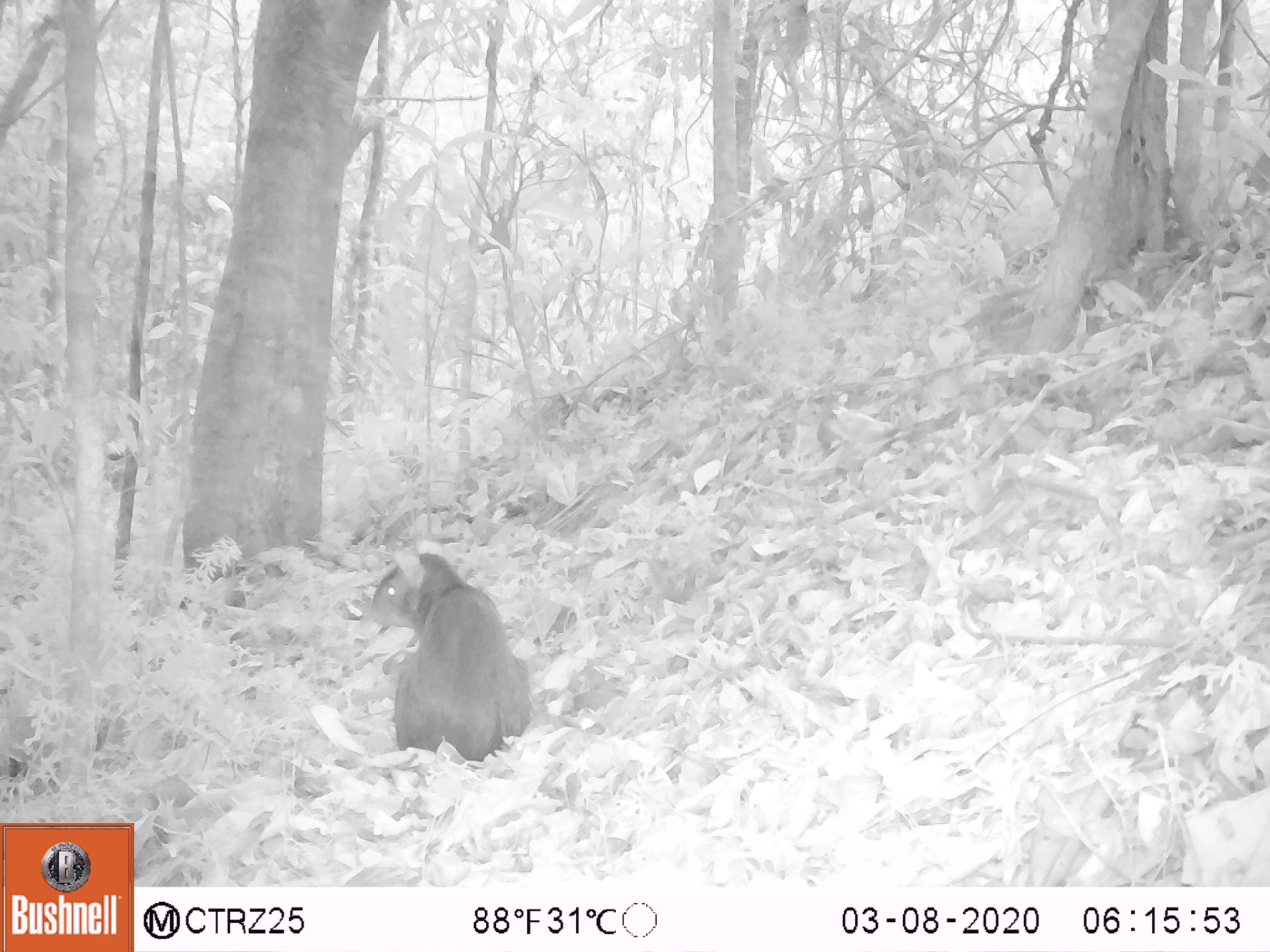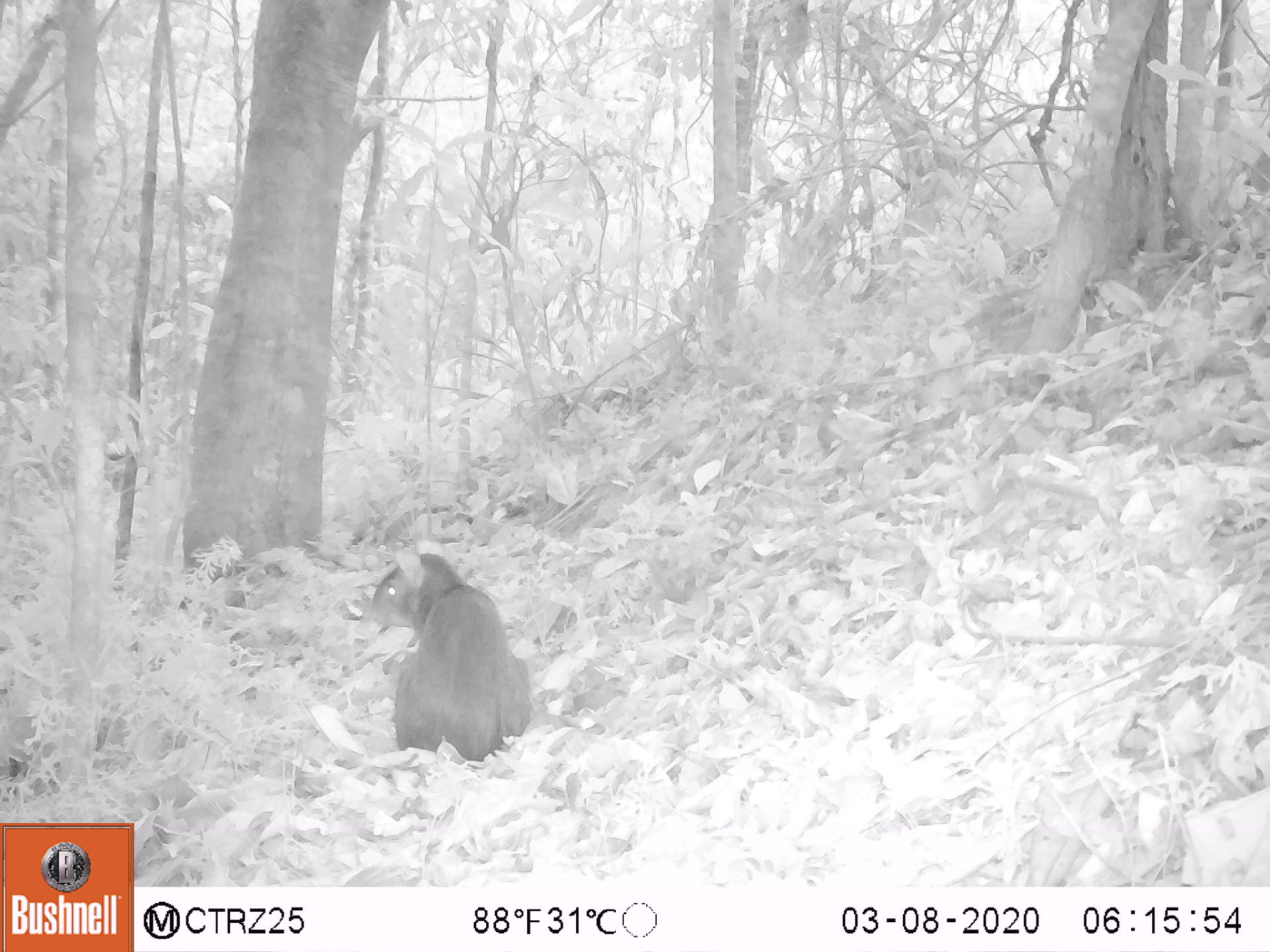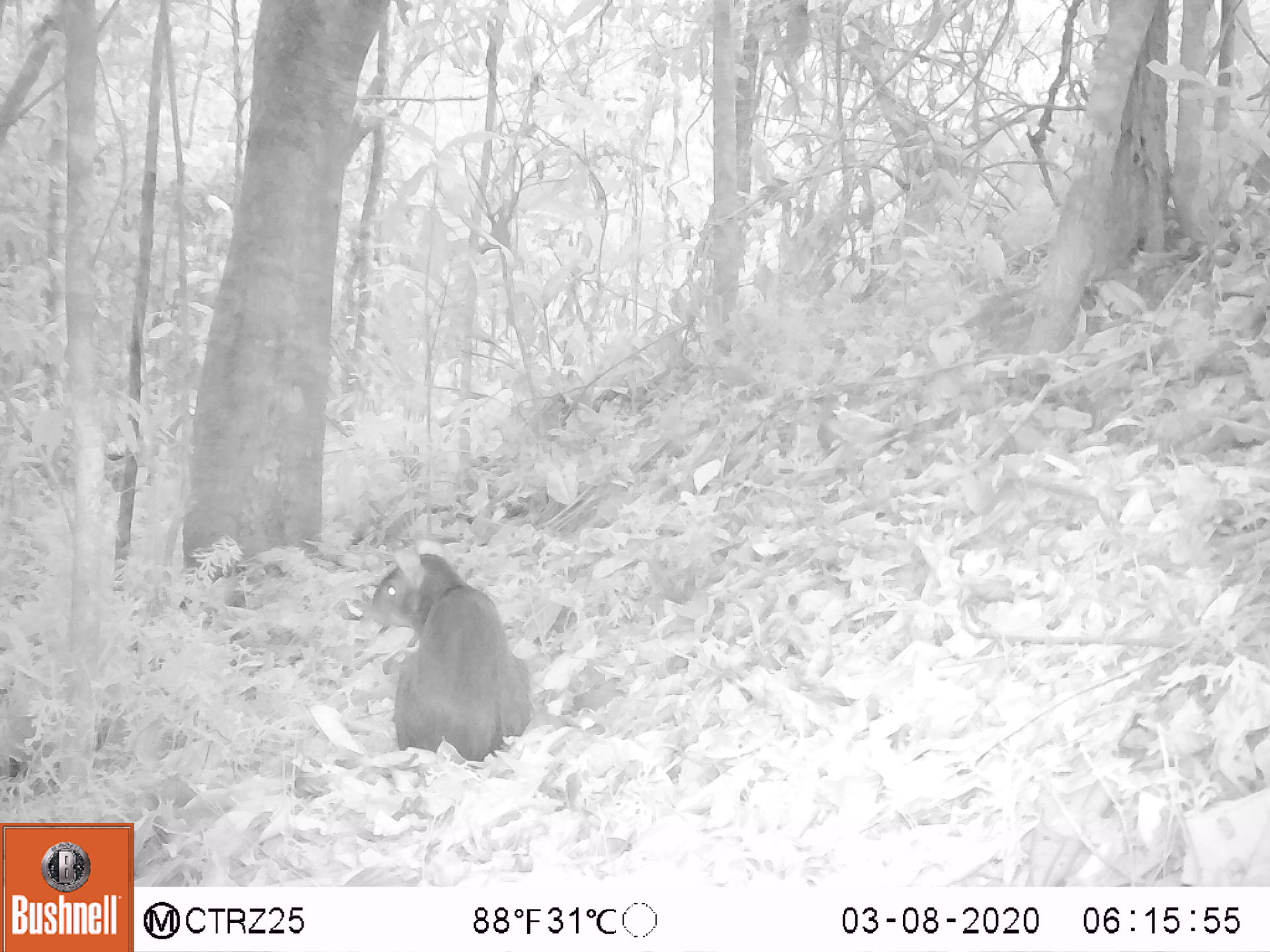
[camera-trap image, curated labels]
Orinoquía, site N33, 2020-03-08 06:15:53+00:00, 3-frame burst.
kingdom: Animalia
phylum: Chordata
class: Mammalia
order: Rodentia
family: Dasyproctidae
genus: Dasyprocta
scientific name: Dasyprocta fuliginosa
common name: black agouti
Black agouti (Dasyprocta fuliginosa).